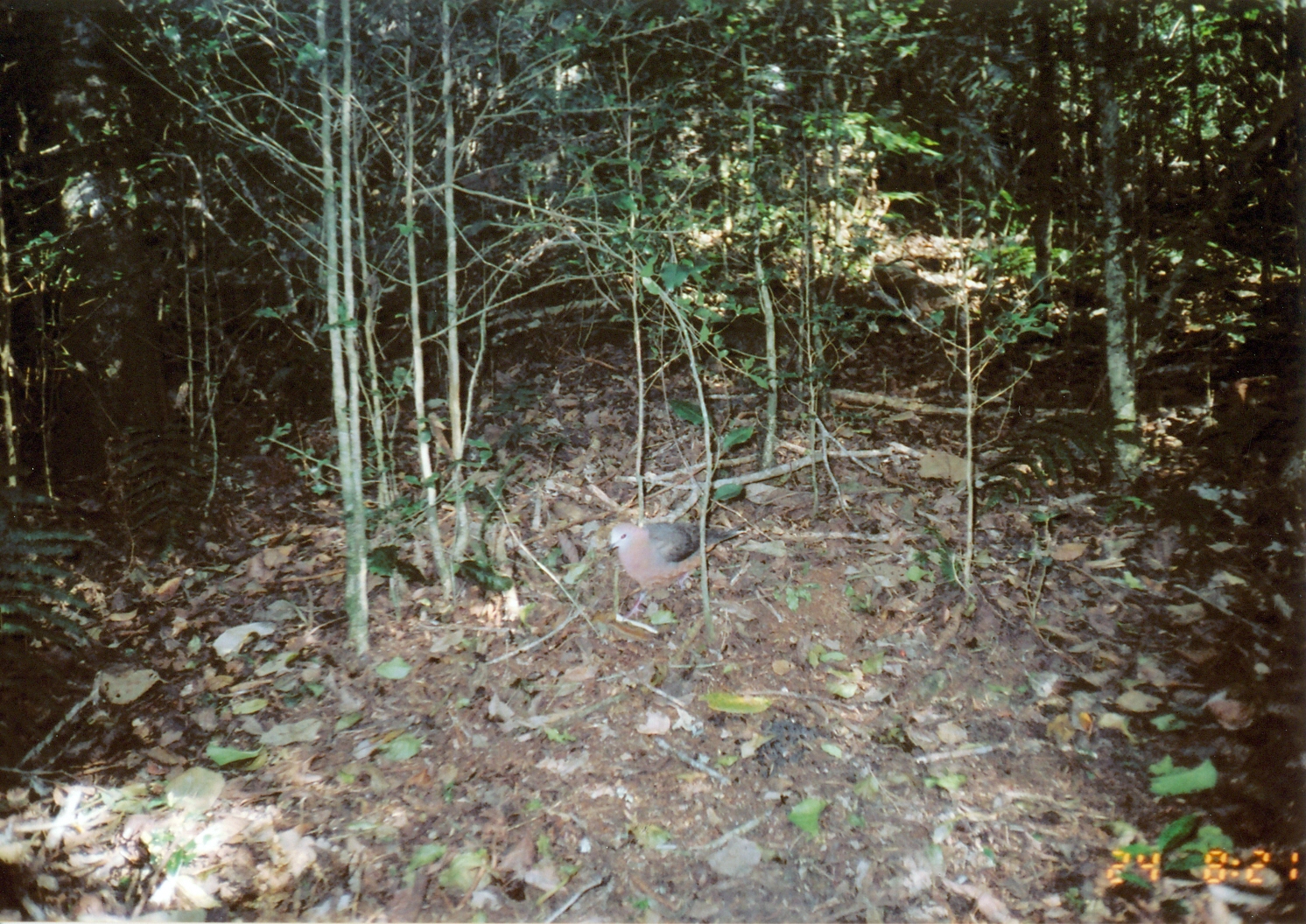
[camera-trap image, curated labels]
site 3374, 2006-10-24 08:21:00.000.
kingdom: Animalia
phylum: Chordata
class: Aves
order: Columbiformes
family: Columbidae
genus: Columba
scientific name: Columba larvata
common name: lemon dove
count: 1